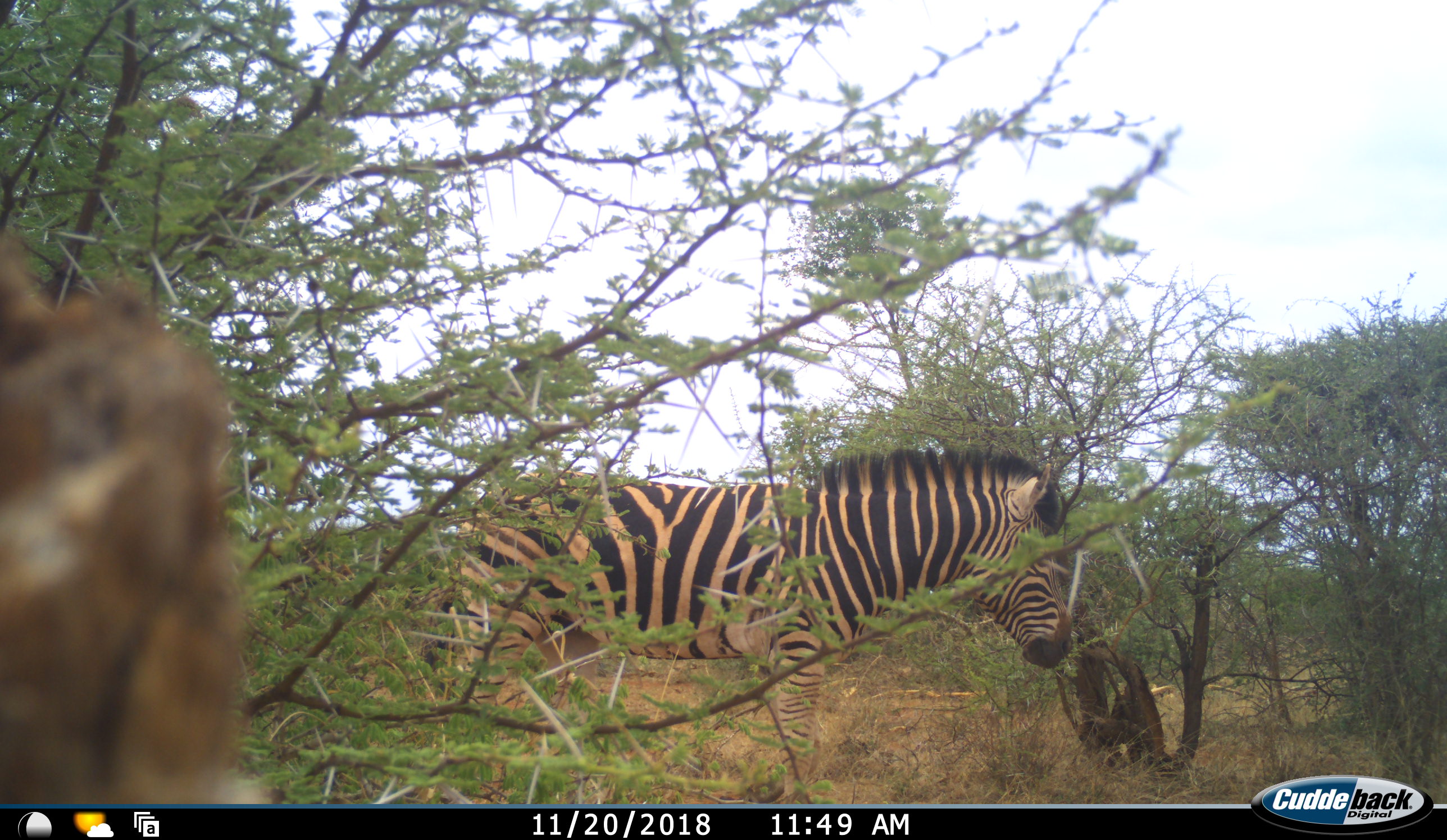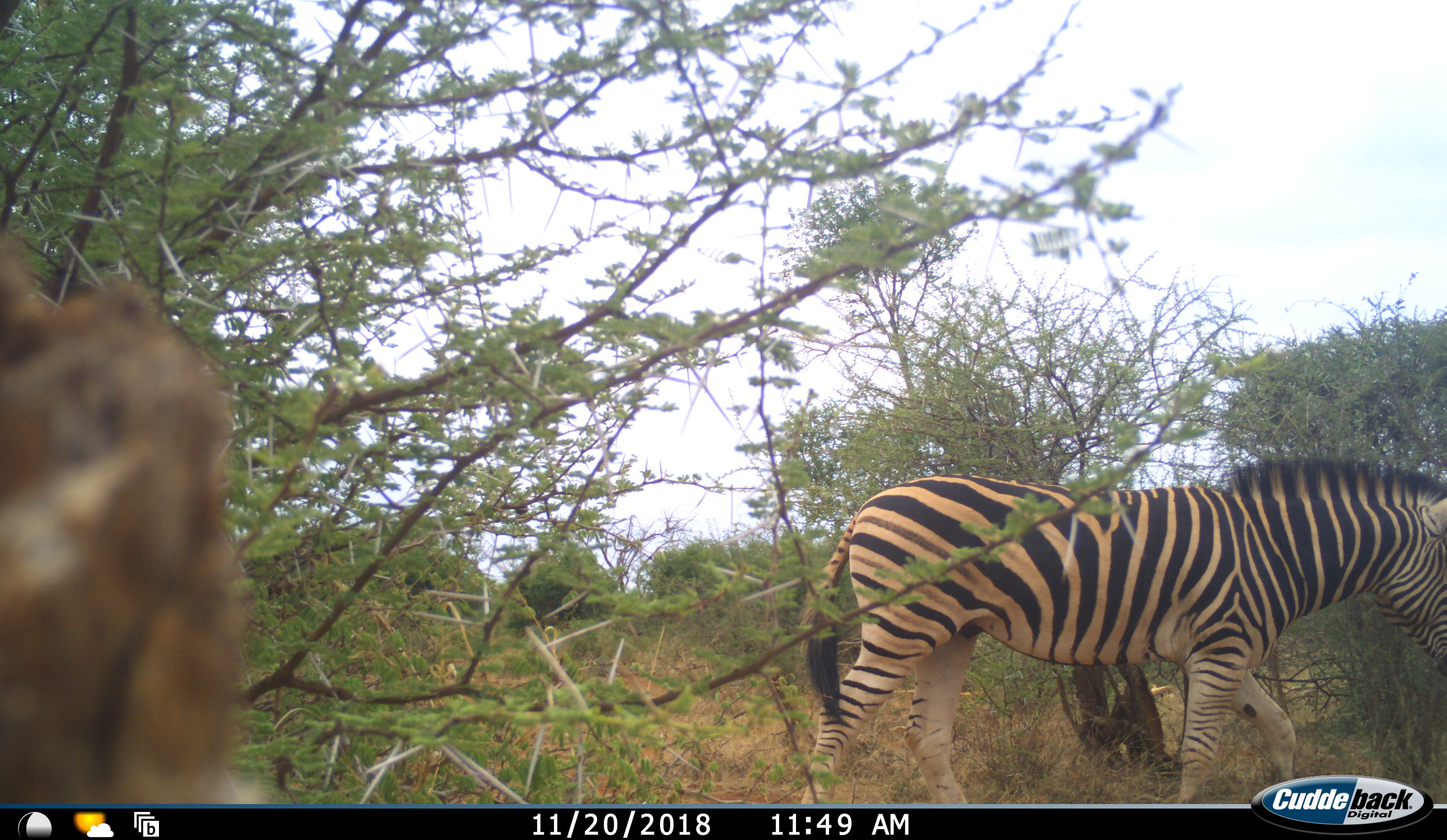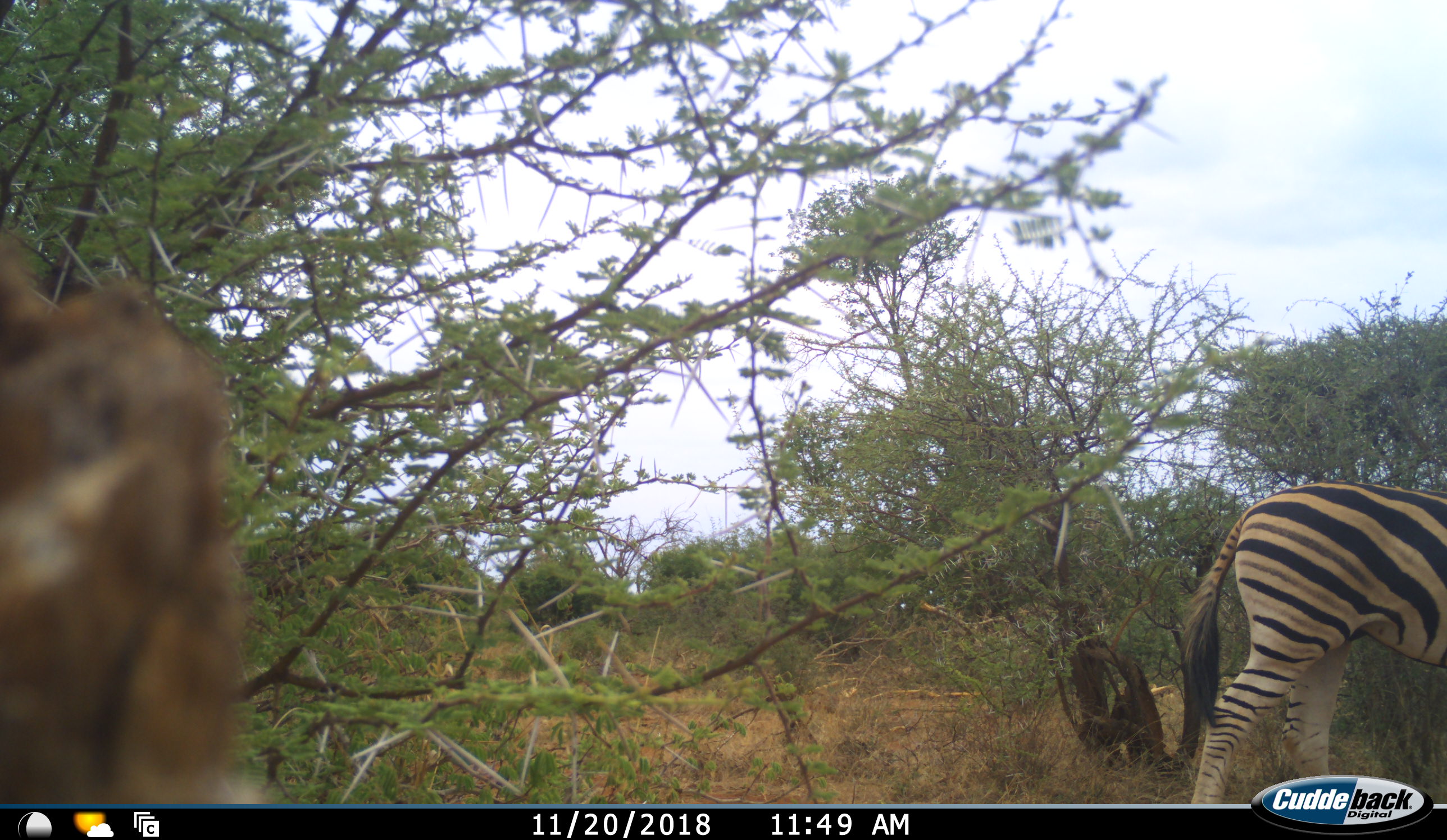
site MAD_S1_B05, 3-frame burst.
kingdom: Animalia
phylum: Chordata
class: Mammalia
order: Perissodactyla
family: Equidae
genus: Equus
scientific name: Equus quagga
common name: plains zebra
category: zebraplains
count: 1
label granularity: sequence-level